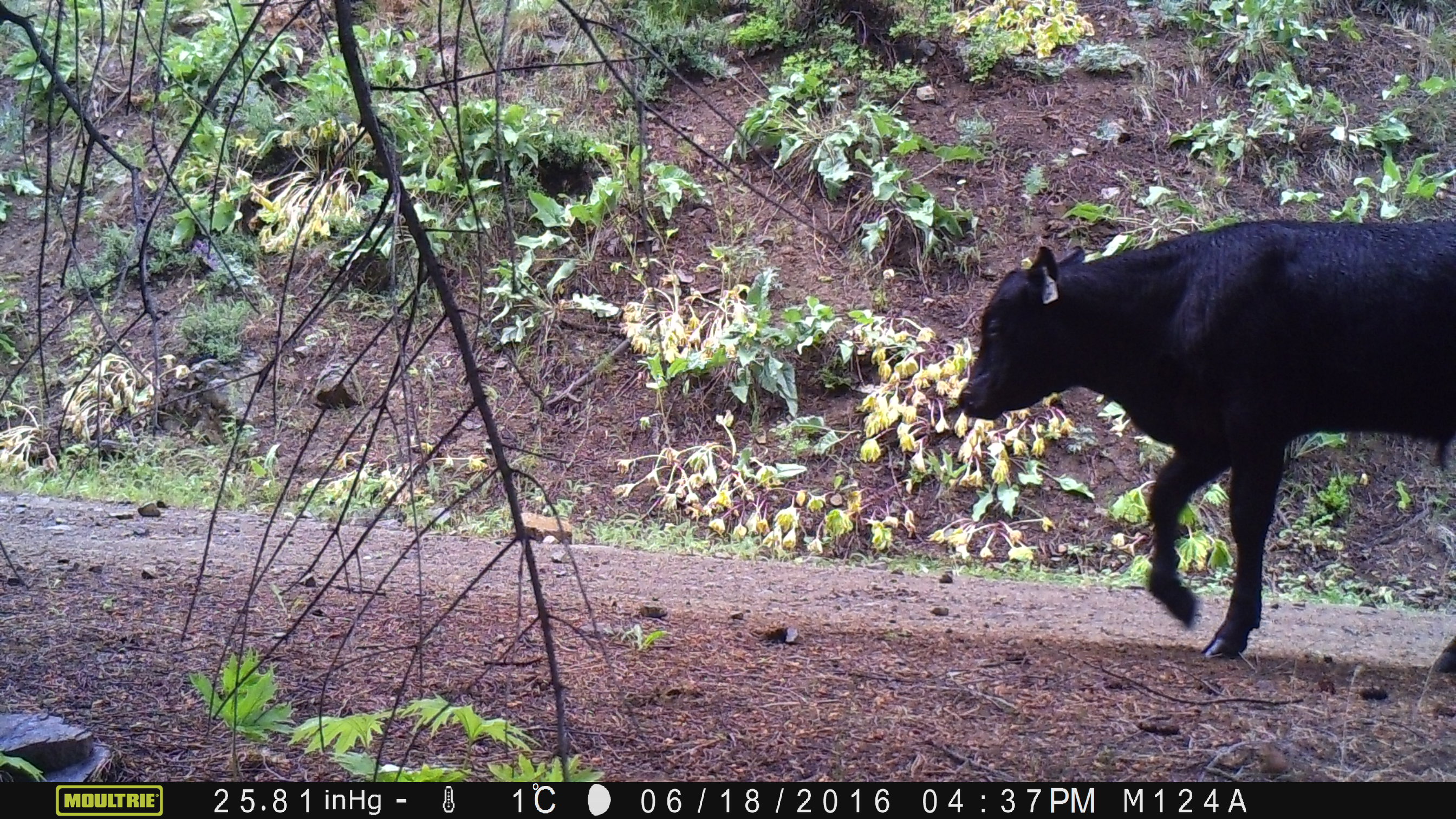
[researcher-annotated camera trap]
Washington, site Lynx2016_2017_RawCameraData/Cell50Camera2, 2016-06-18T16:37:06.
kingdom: Animalia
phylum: Chordata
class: Mammalia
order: Artiodactyla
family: Bovidae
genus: Bos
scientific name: Bos taurus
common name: domestic cattle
Domestic cattle (Bos taurus). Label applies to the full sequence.